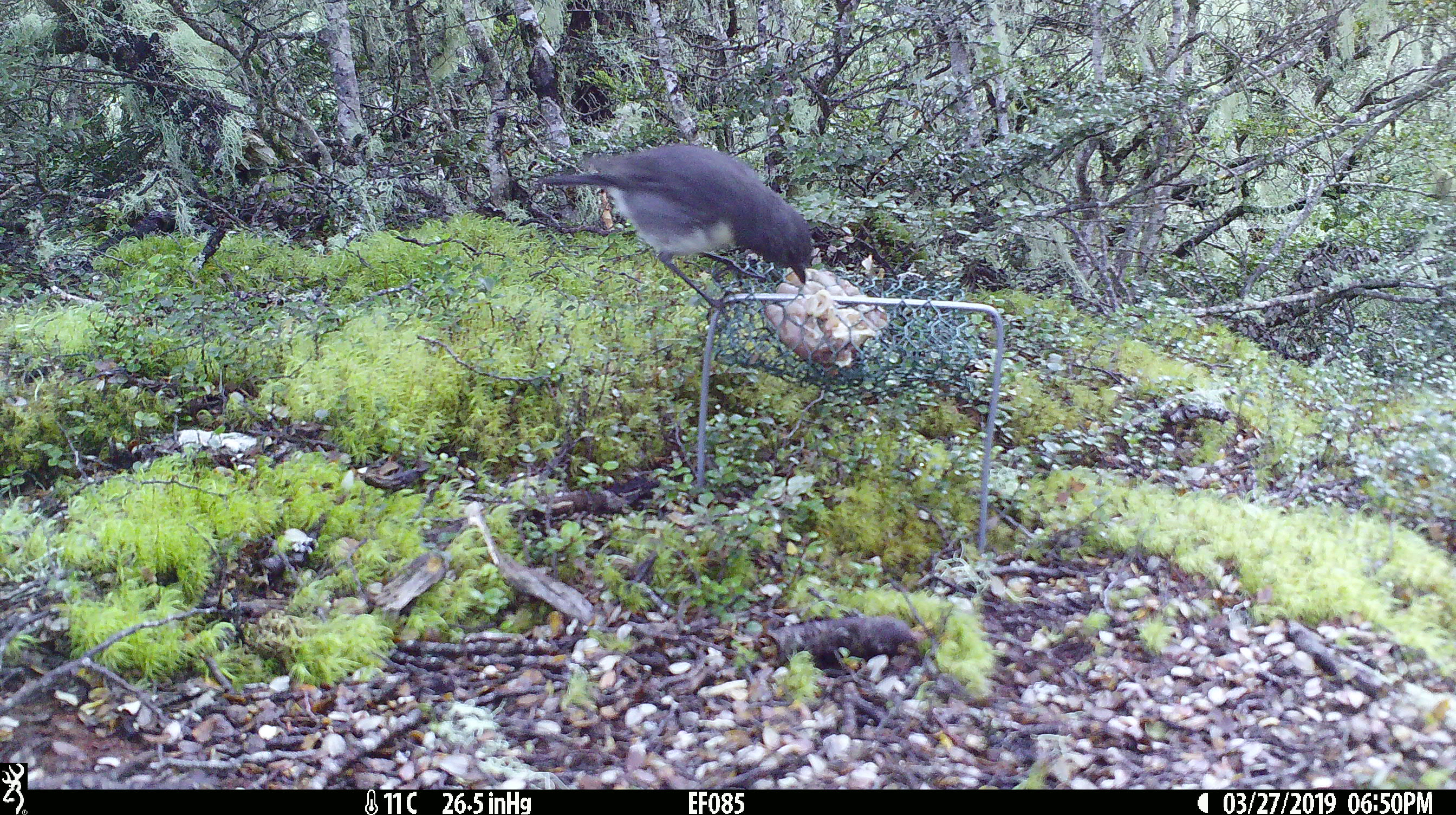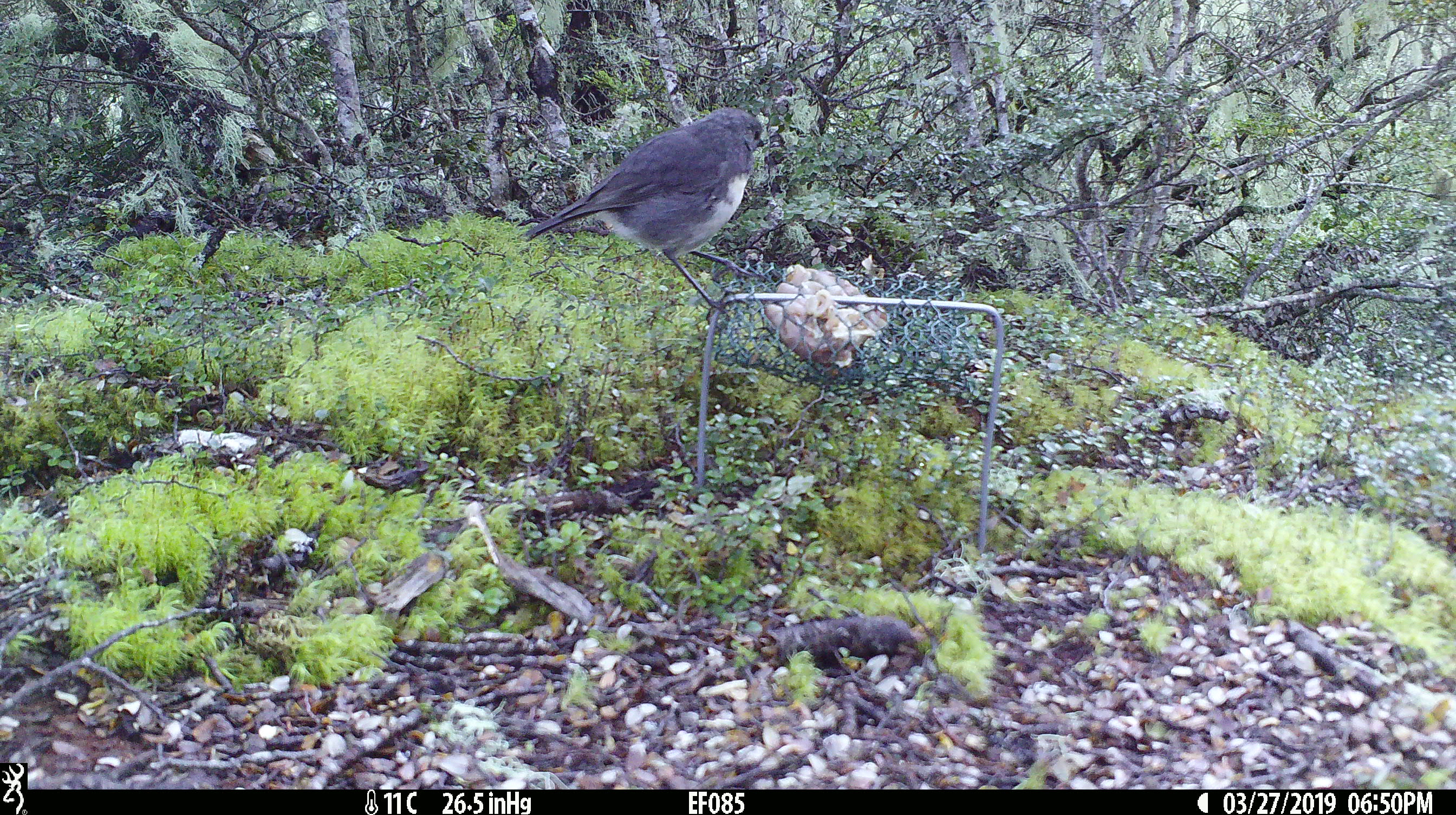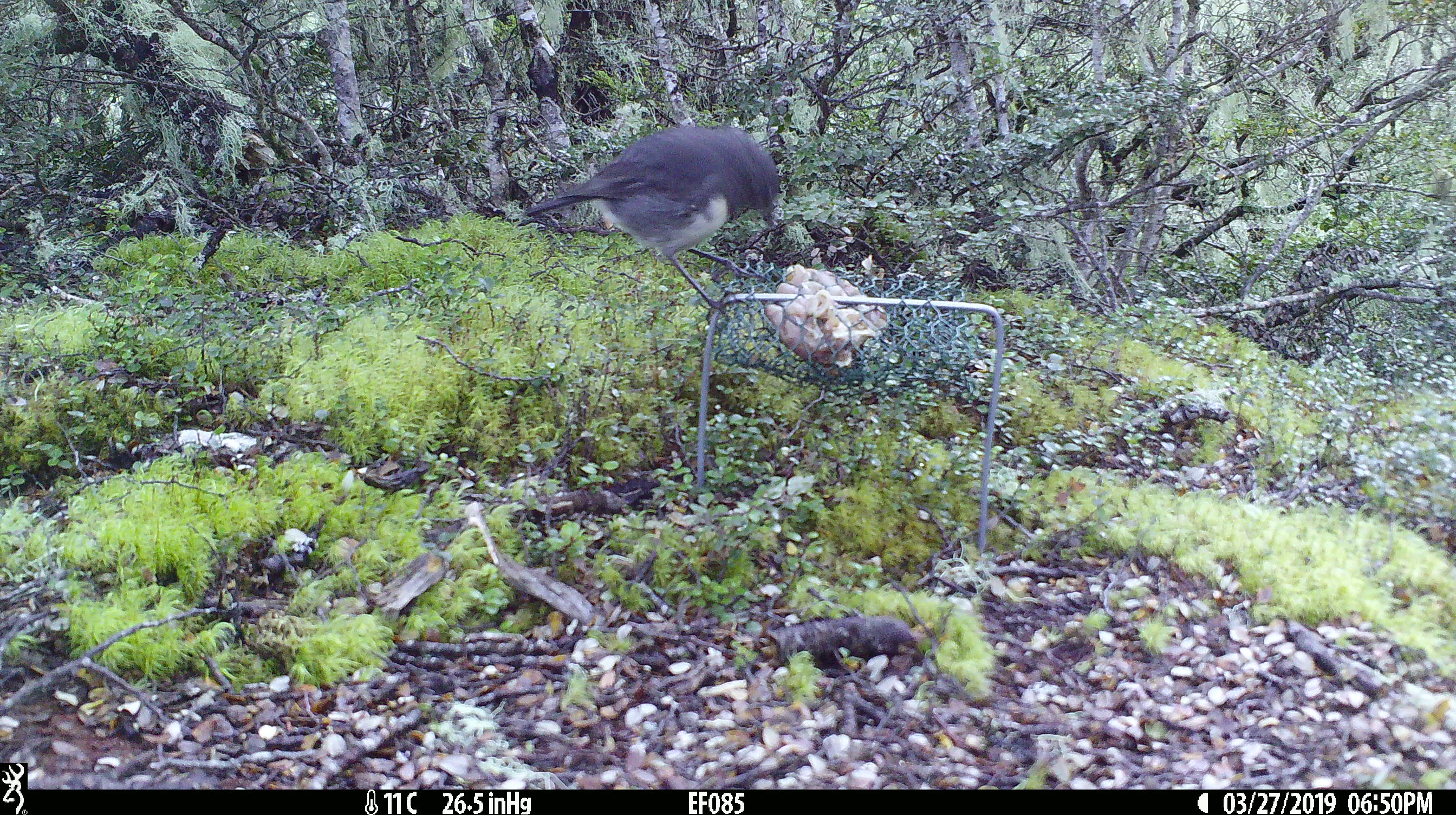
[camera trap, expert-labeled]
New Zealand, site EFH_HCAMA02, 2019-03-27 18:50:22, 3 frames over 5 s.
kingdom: Animalia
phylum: Chordata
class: Aves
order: Passeriformes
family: Petroicidae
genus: Petroica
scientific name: Petroica australis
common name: new zealand robin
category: robin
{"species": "robin (new zealand robin) (Petroica australis)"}